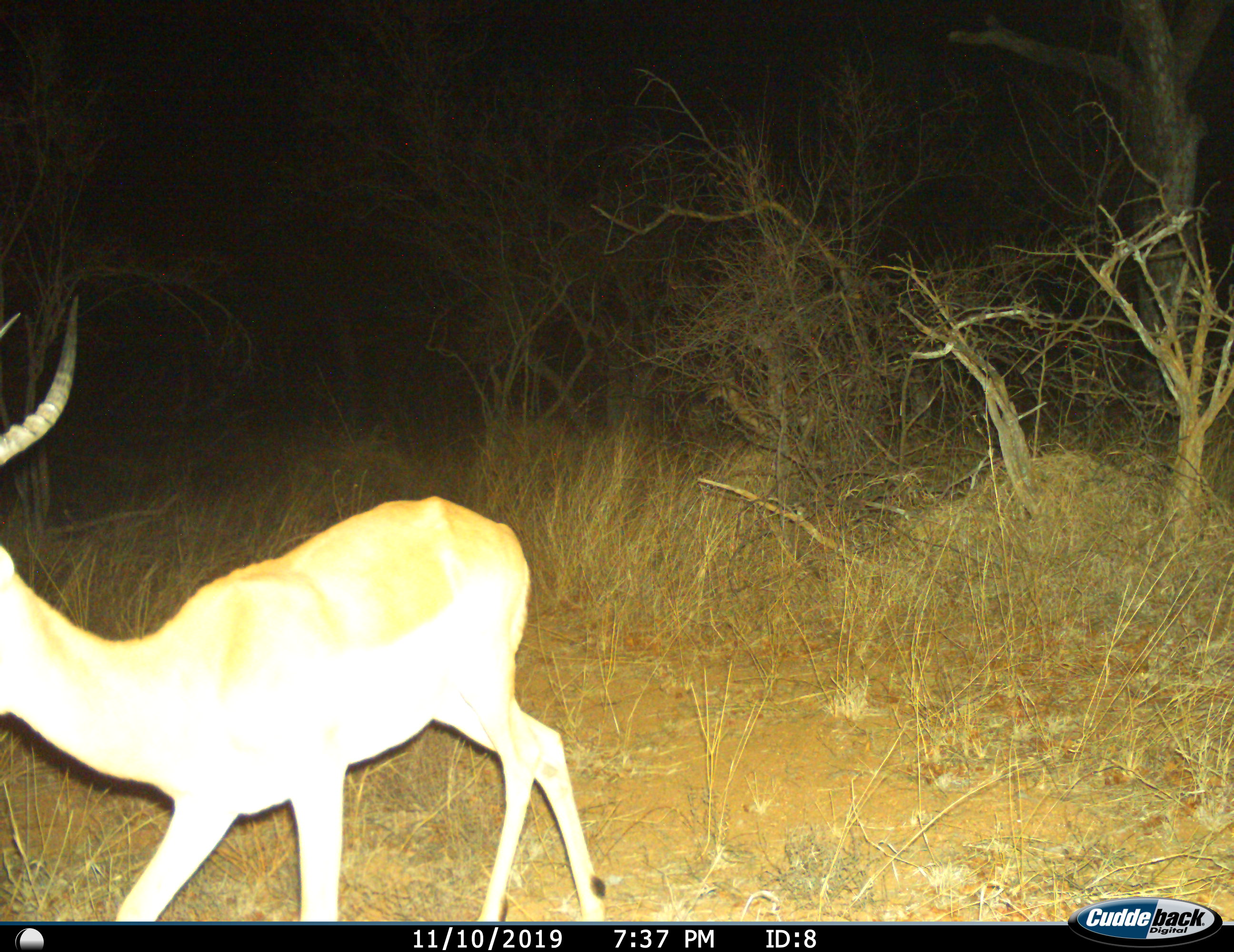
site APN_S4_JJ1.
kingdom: Animalia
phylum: Chordata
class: Mammalia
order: Artiodactyla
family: Bovidae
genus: Aepyceros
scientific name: Aepyceros melampus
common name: impala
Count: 1.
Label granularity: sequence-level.